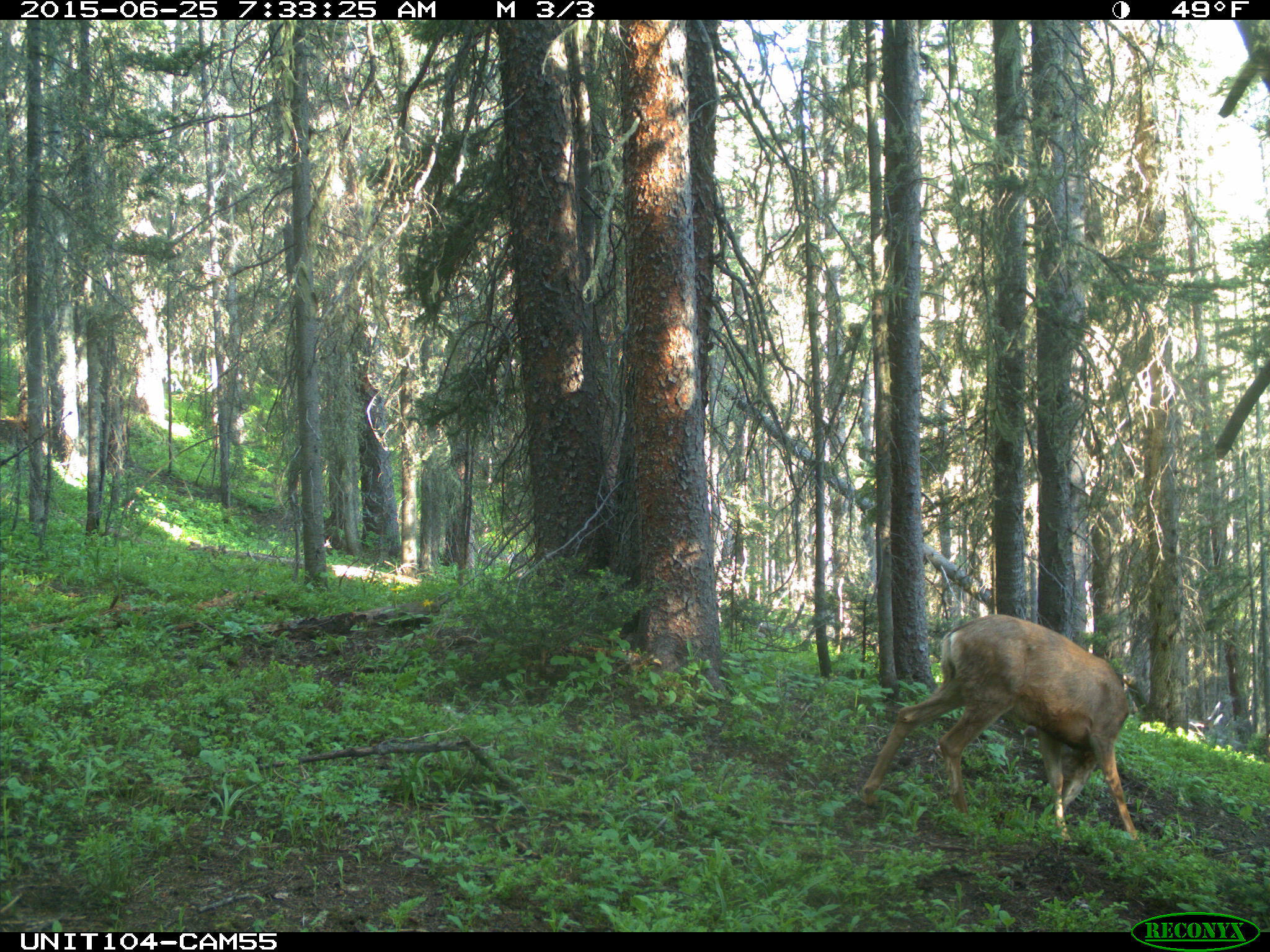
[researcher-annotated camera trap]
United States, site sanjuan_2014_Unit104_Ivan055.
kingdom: Animalia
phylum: Chordata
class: Mammalia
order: Artiodactyla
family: Cervidae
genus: Odocoileus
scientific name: Odocoileus hemionus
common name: mule deer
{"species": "Odocoileus hemionus (mule deer)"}